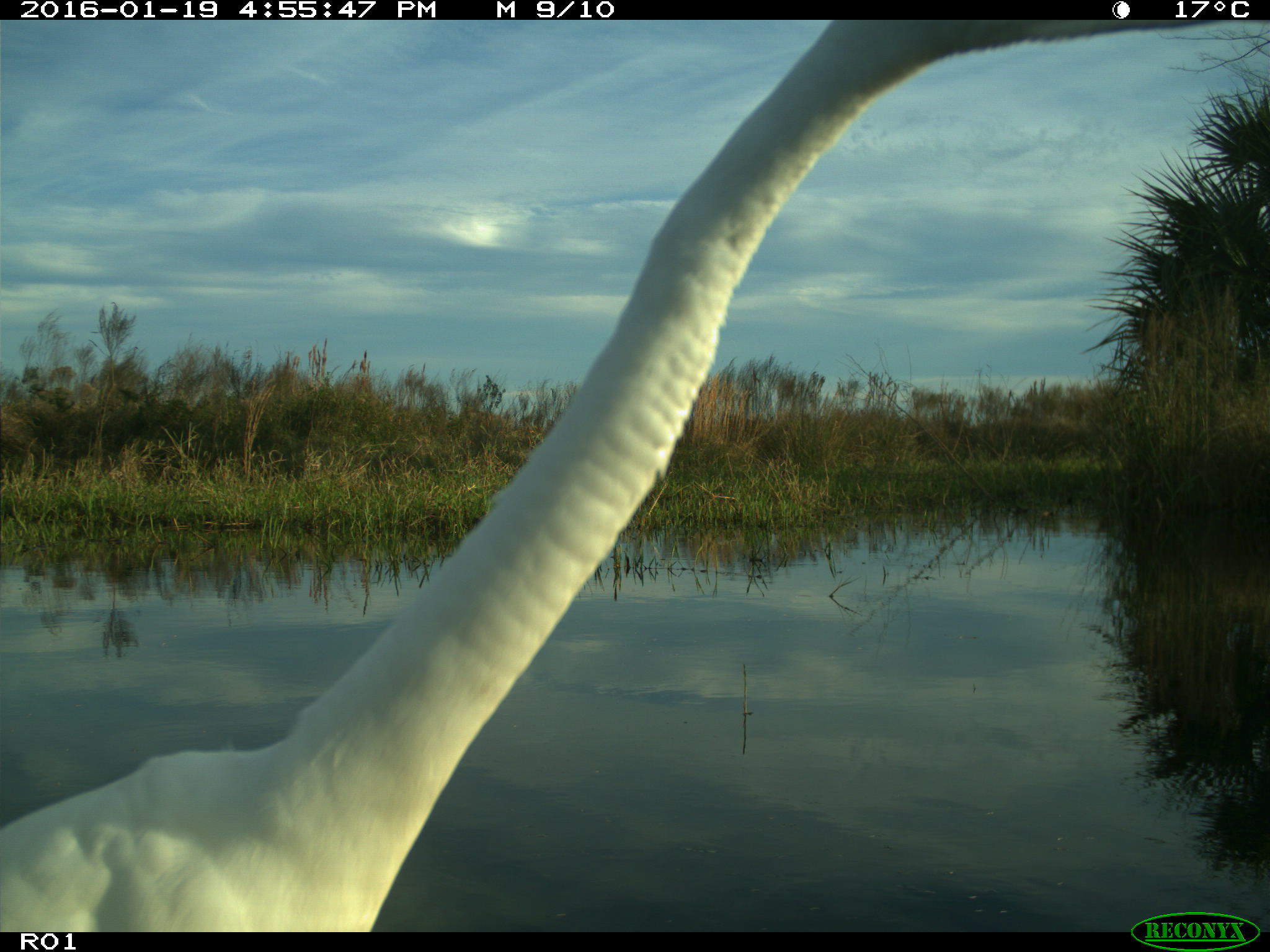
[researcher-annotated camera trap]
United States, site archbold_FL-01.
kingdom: Animalia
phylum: Chordata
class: Aves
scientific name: Aves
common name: birds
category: unidentified bird